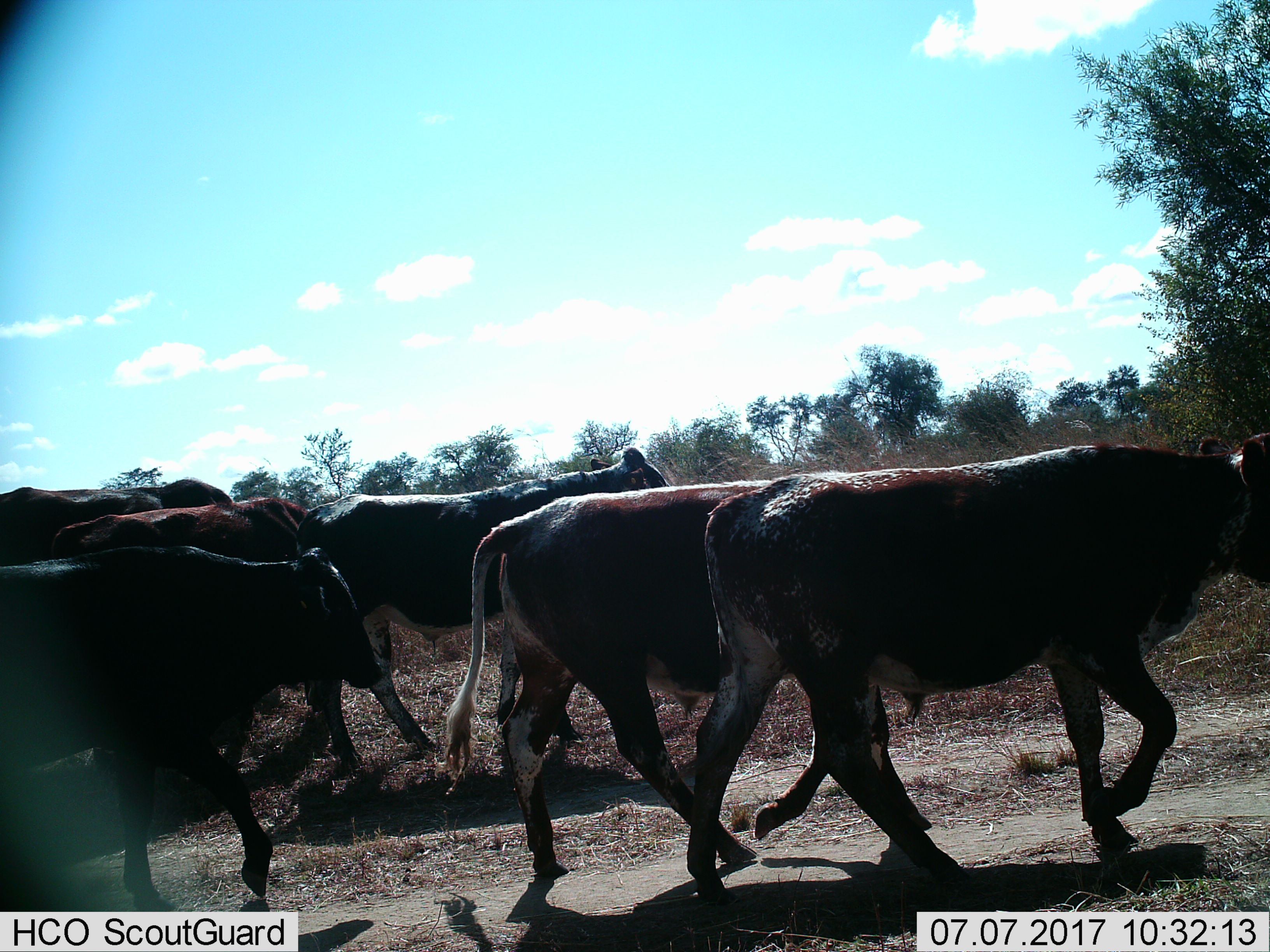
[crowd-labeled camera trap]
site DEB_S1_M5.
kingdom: Animalia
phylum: Chordata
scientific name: Vertebrata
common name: domestic animal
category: domesticanimal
Domesticanimal (domestic animal) (Vertebrata), count 7. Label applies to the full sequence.